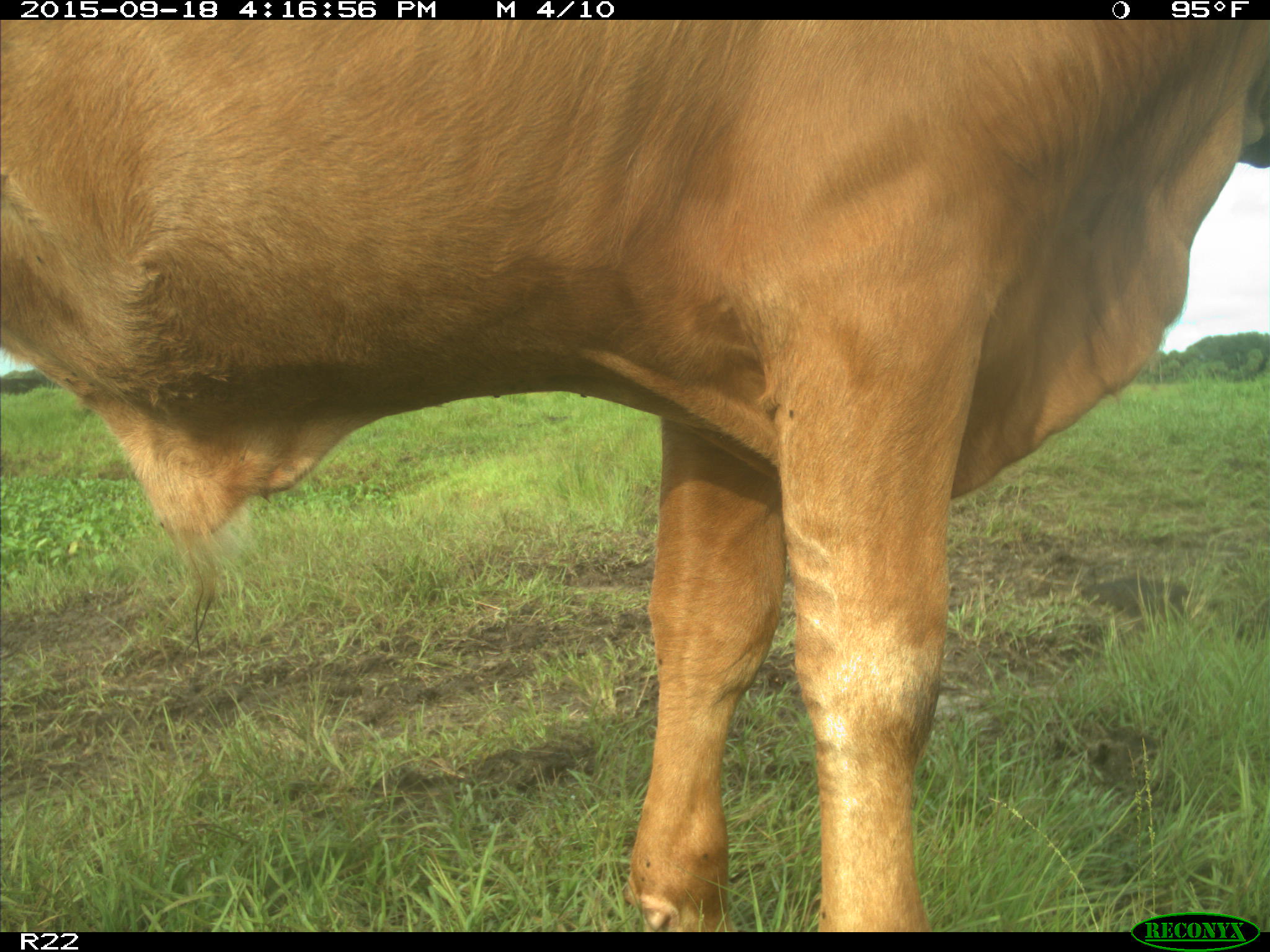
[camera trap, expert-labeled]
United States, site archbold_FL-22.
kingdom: Animalia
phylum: Chordata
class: Mammalia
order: Artiodactyla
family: Bovidae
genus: Bos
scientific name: Bos taurus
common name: domestic cow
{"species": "Bos taurus (domestic cow)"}